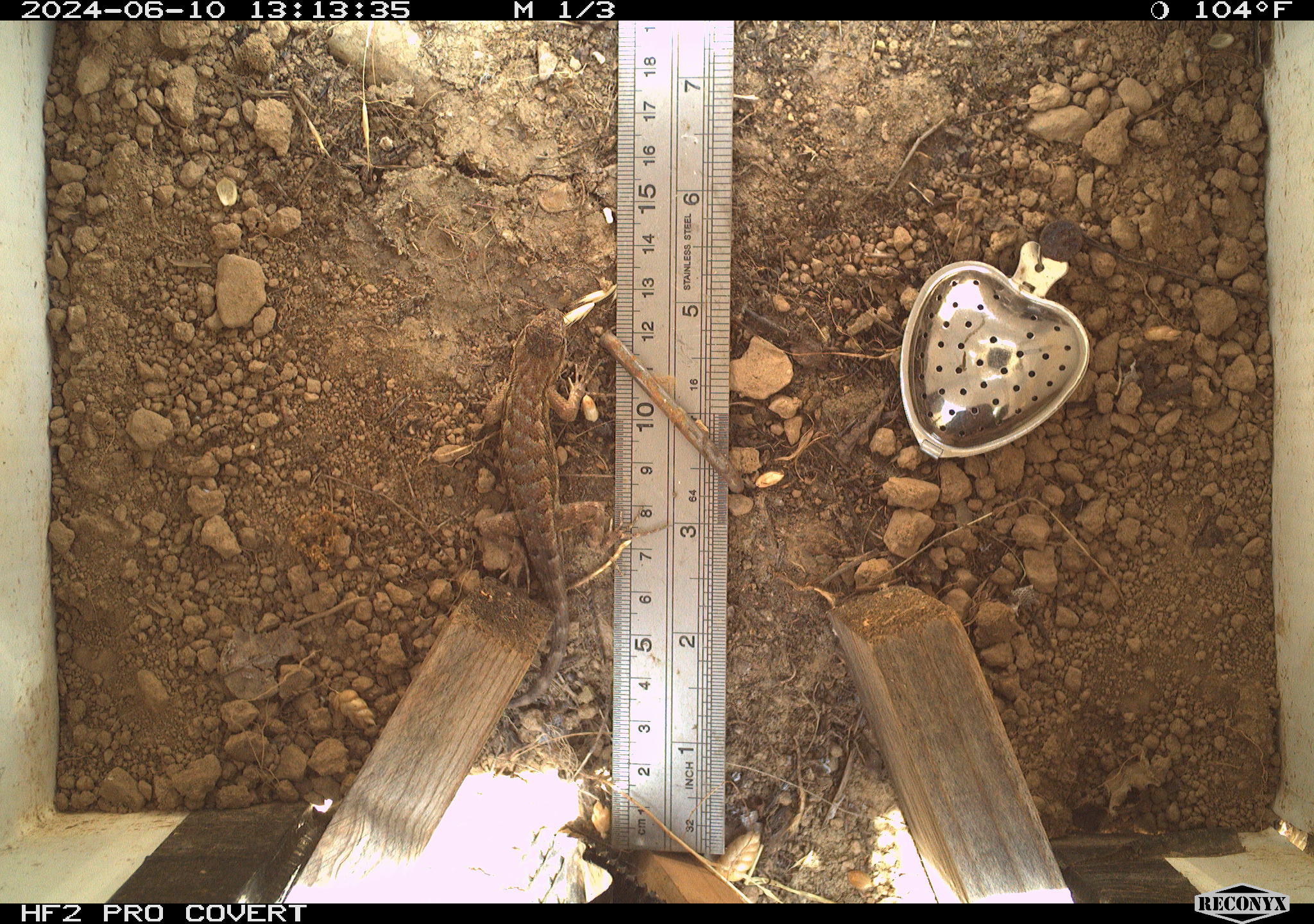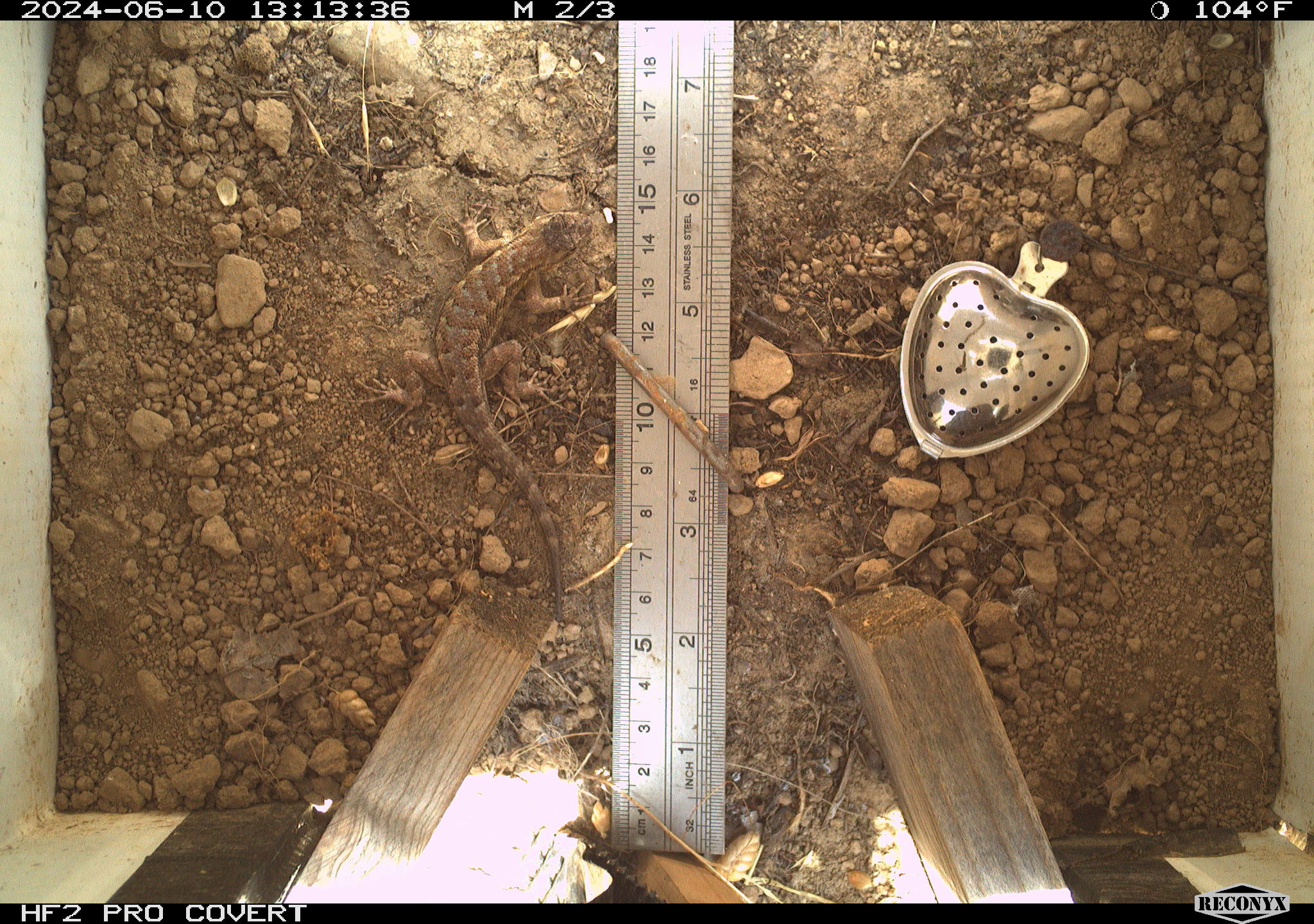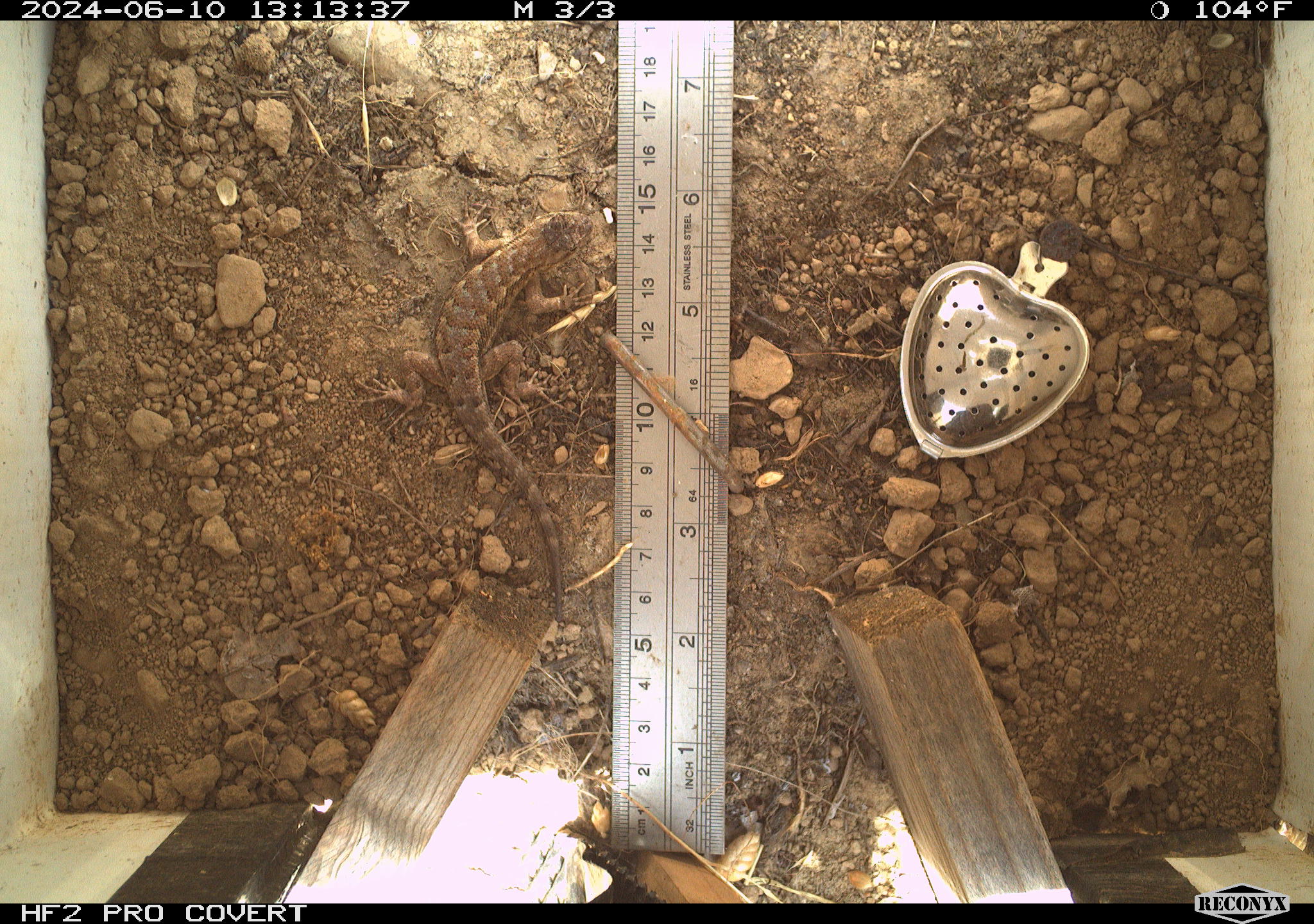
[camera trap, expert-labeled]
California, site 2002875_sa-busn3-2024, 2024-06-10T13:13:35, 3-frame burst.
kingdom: Animalia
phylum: Chordata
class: Reptilia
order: Squamata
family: Phrynosomatidae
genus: Sceloporus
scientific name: Sceloporus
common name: spiny lizards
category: sceloporus species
Sceloporus species (spiny lizards) (Sceloporus).